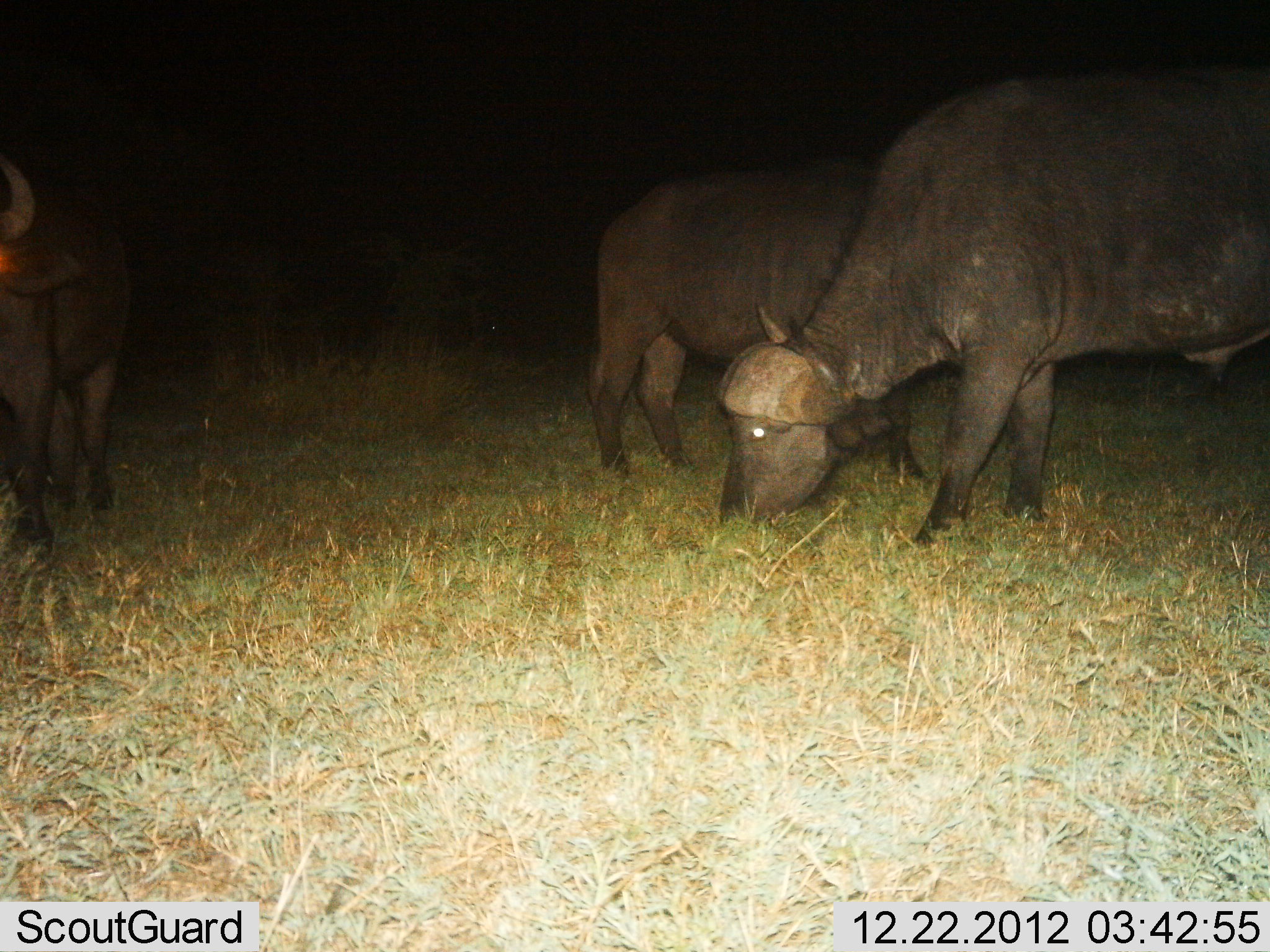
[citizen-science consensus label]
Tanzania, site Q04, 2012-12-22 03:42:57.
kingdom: Animalia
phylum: Chordata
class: Mammalia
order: Artiodactyla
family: Bovidae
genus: Syncerus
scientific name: Syncerus caffer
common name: cape buffalo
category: buffalo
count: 3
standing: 38%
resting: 0%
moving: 4%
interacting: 0%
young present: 0%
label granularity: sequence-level